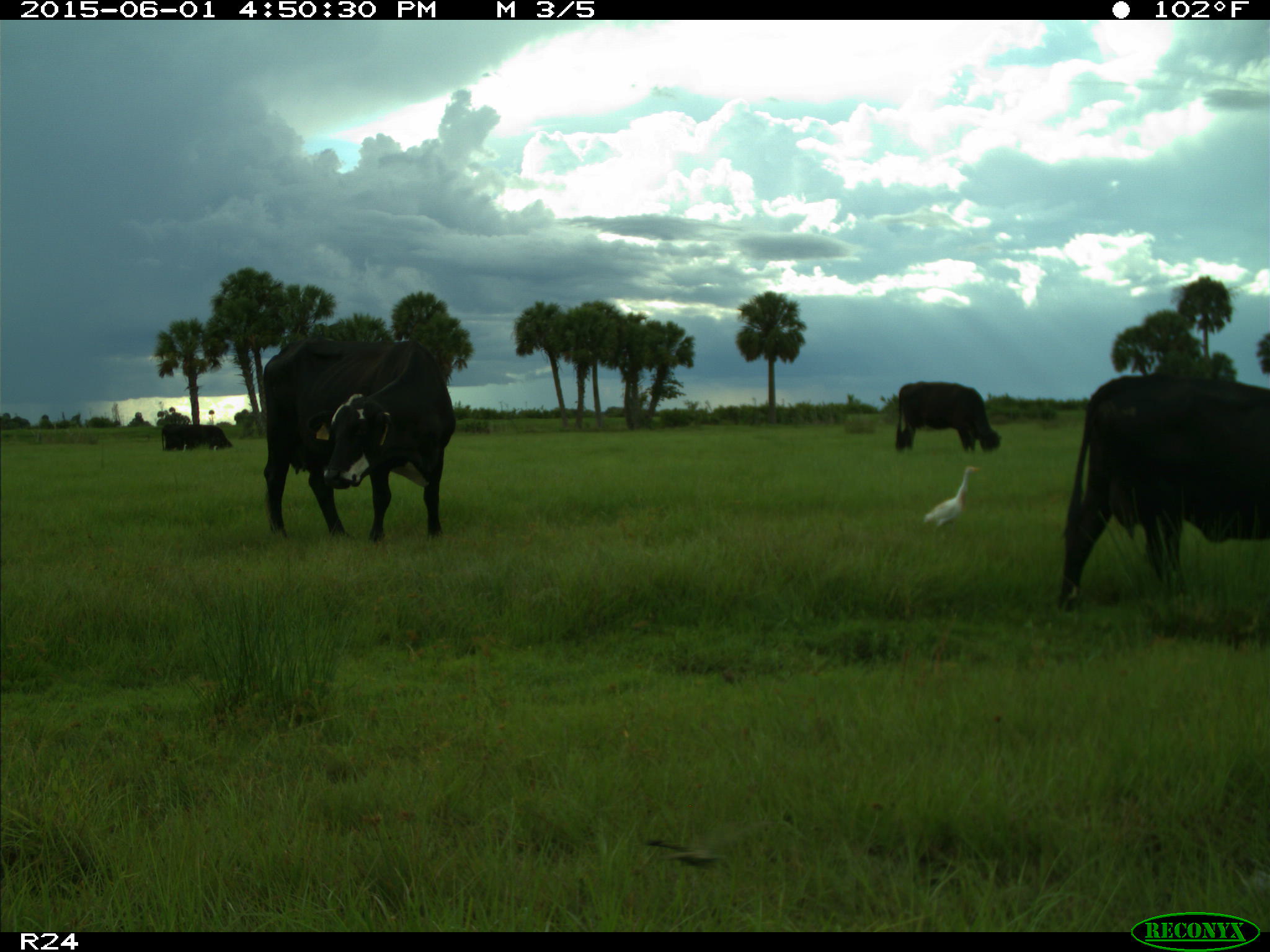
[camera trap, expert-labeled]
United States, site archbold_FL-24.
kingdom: Animalia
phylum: Chordata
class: Mammalia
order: Artiodactyla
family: Bovidae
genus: Bos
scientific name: Bos taurus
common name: domestic cow